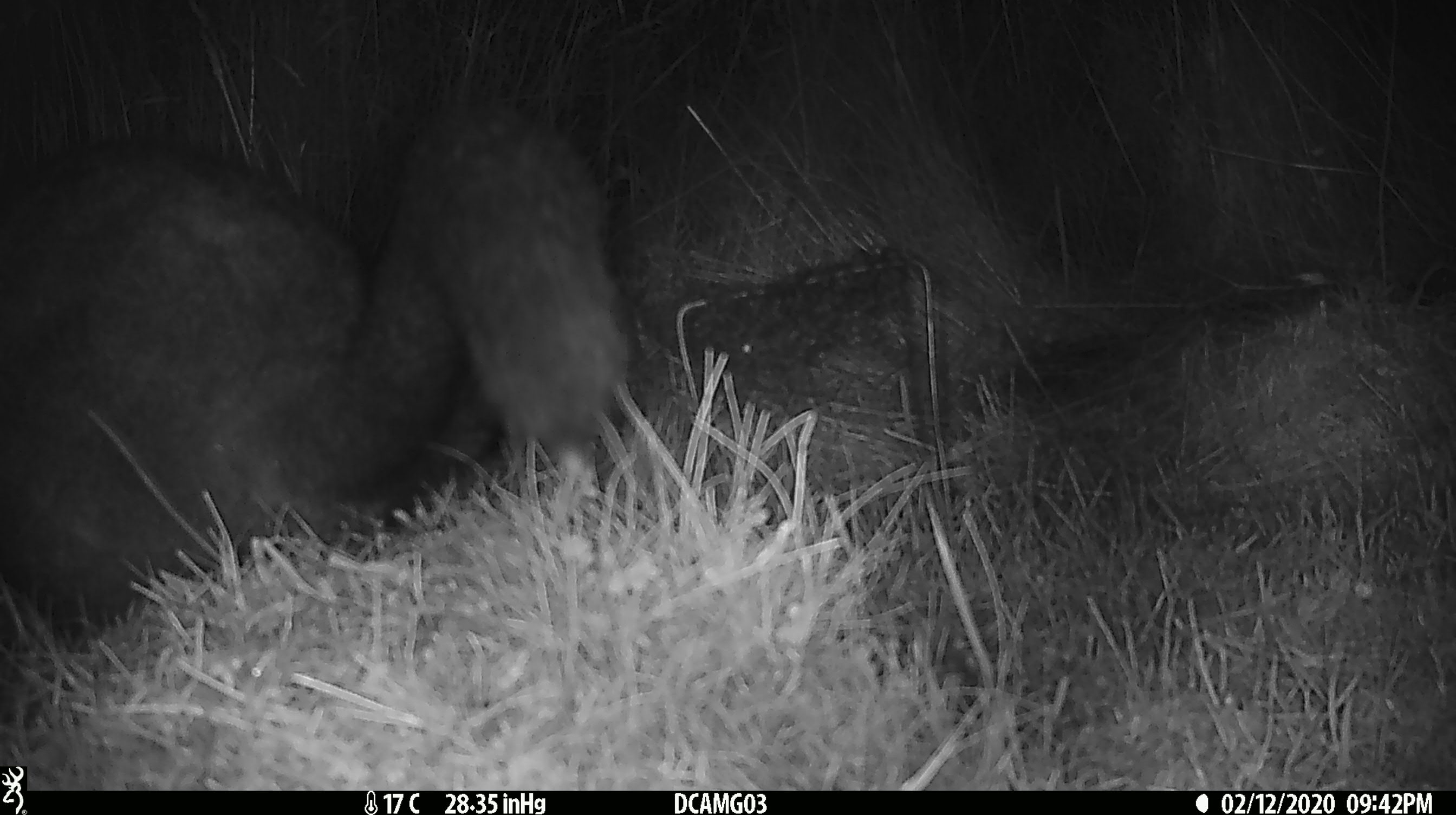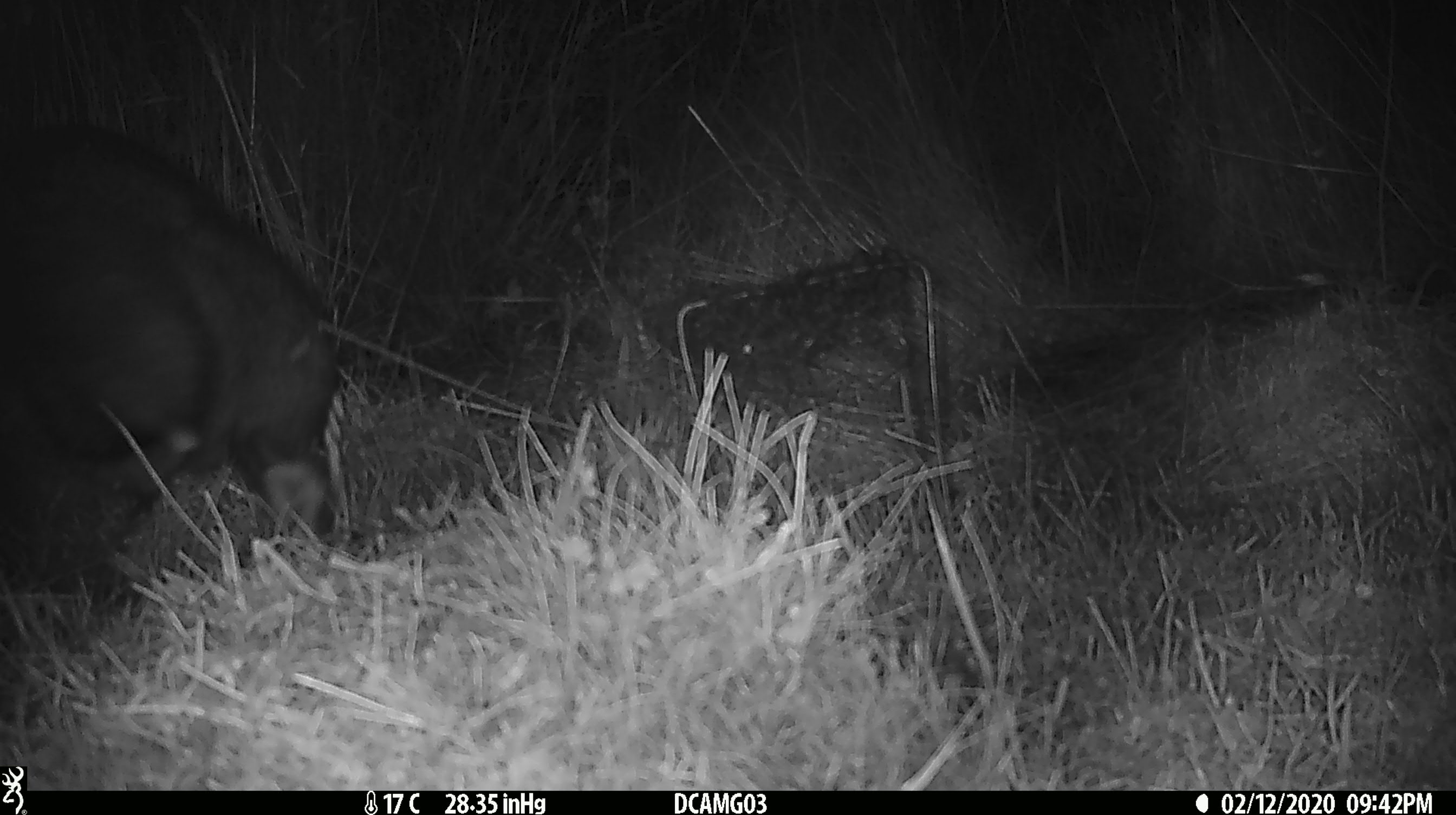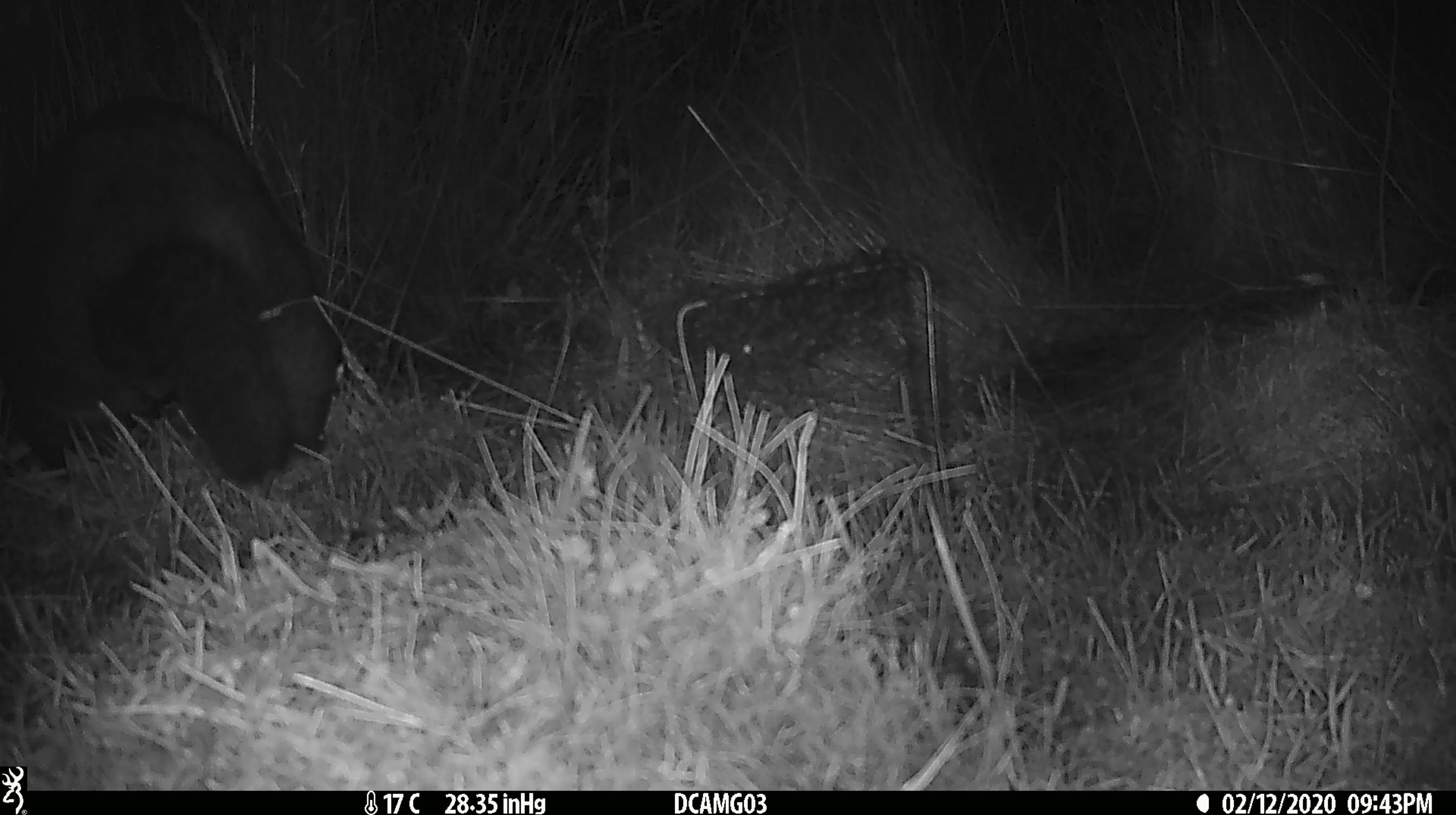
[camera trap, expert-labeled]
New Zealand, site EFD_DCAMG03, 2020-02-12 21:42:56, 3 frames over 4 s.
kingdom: Animalia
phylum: Chordata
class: Mammalia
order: Diprotodontia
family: Phalangeridae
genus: Trichosurus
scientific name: Trichosurus vulpecula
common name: common brushtail possum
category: possum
Possum (common brushtail possum) (Trichosurus vulpecula).